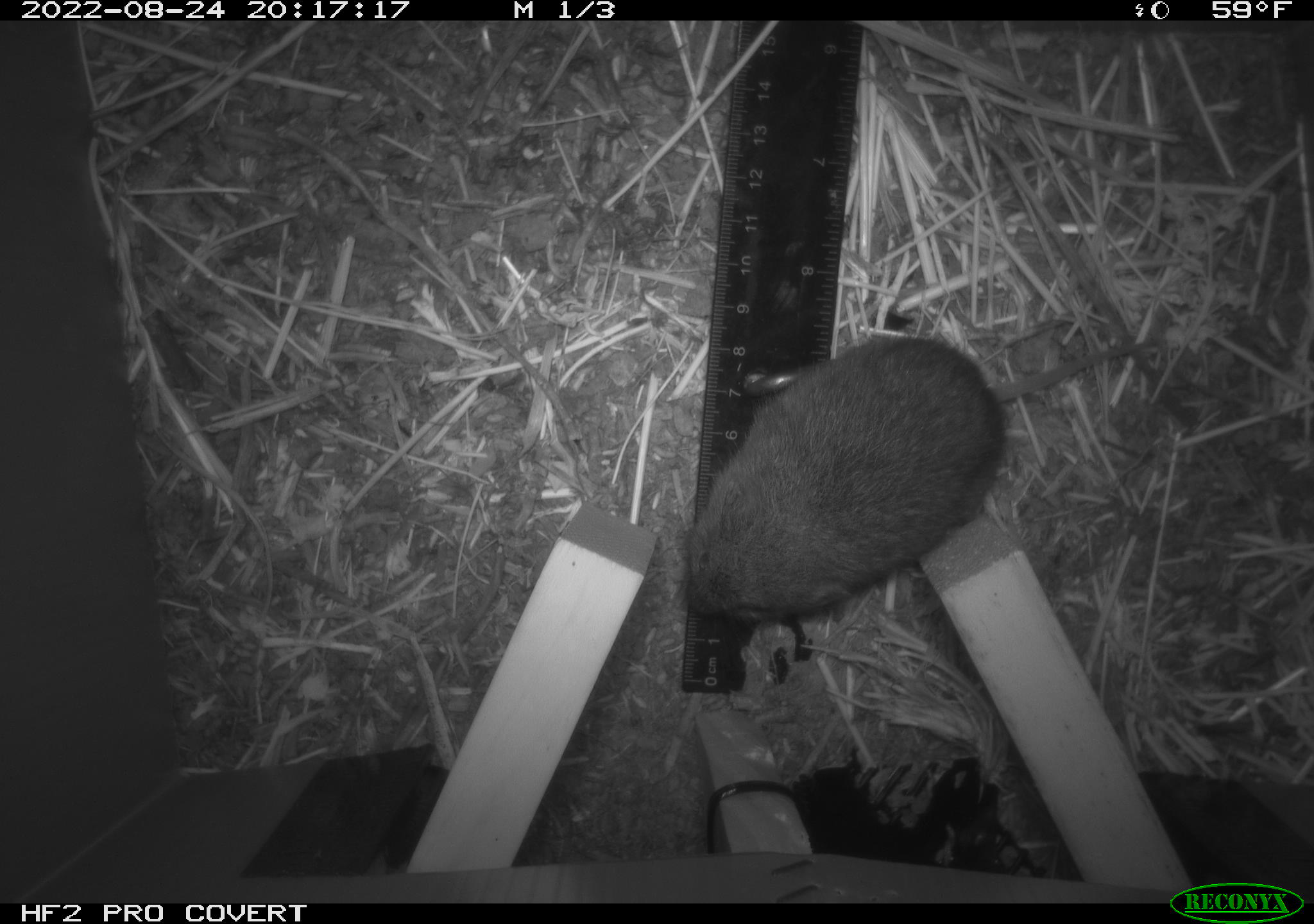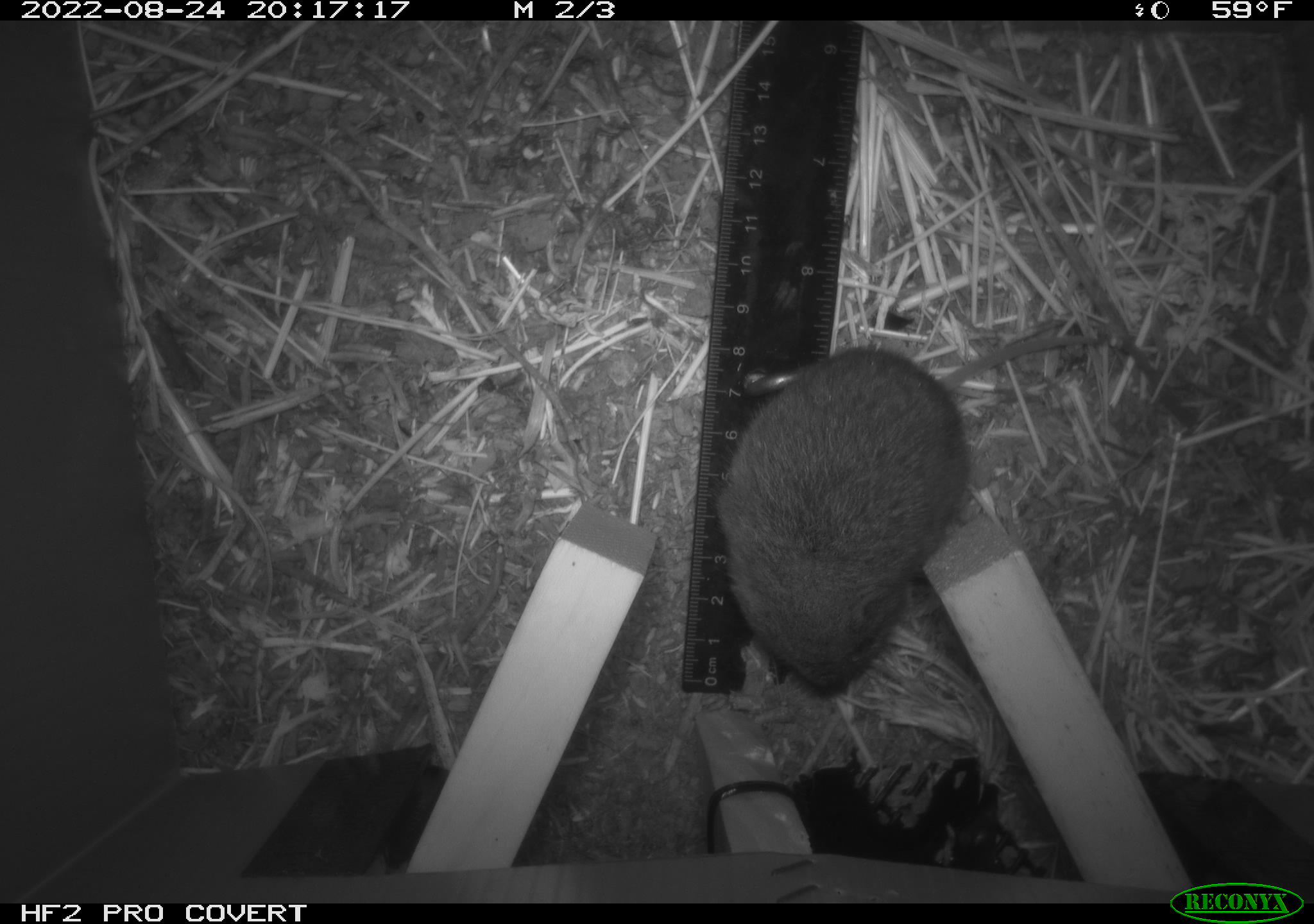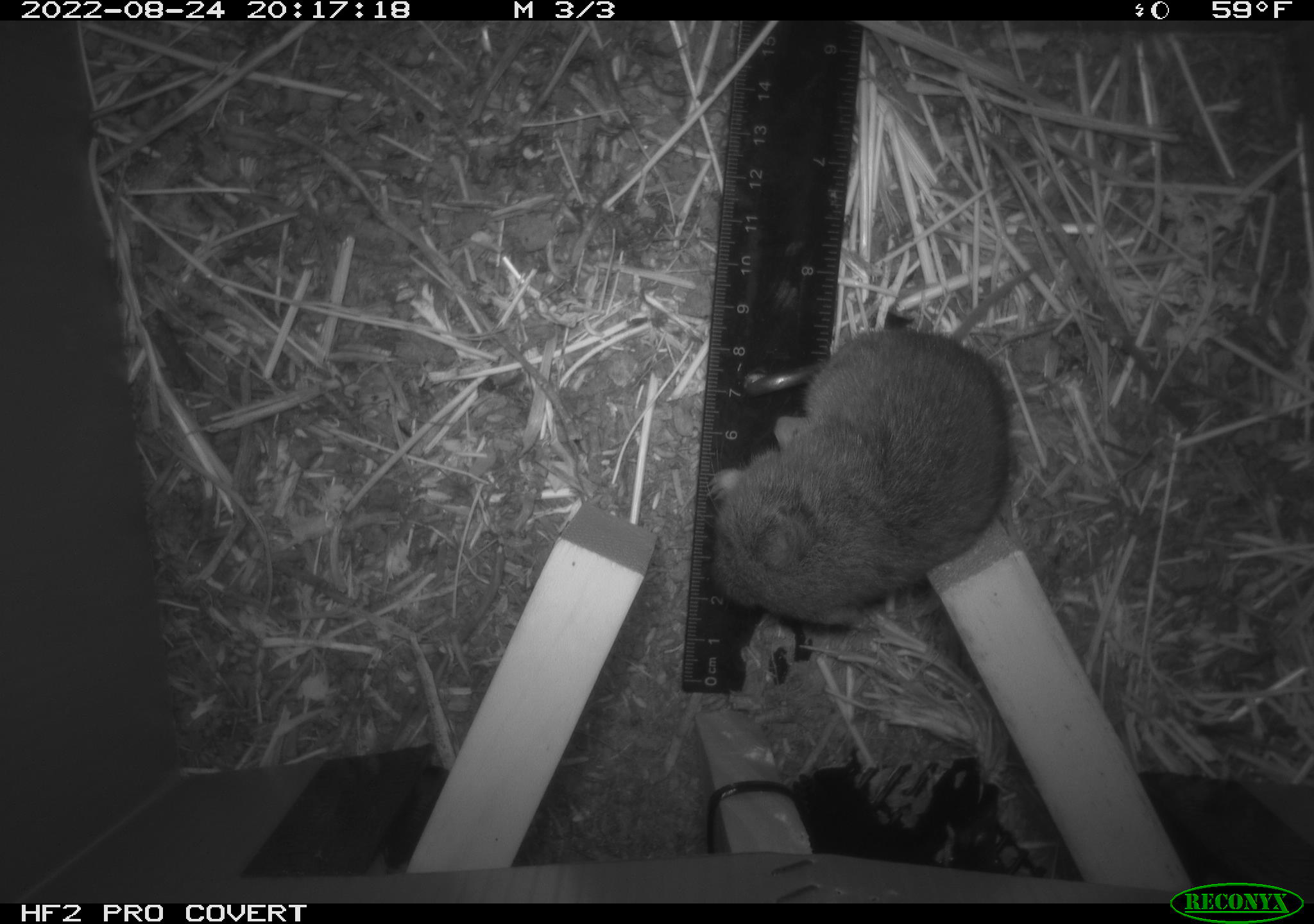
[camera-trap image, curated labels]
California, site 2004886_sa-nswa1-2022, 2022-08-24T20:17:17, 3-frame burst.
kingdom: Animalia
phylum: Chordata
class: Mammalia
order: Rodentia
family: Cricetidae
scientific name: Cricetidae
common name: hamsters, voles, lemmings, and allies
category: cricetidae family